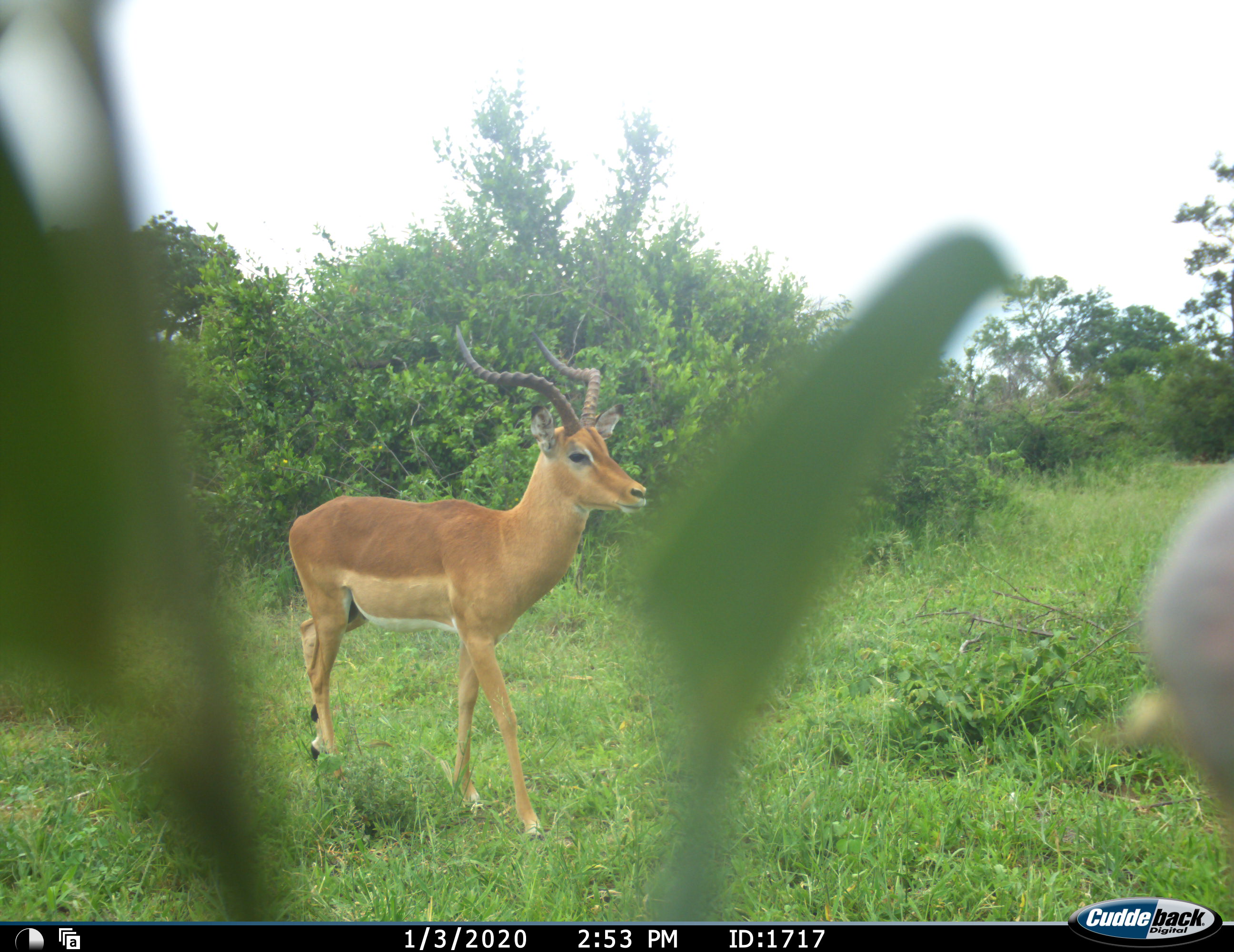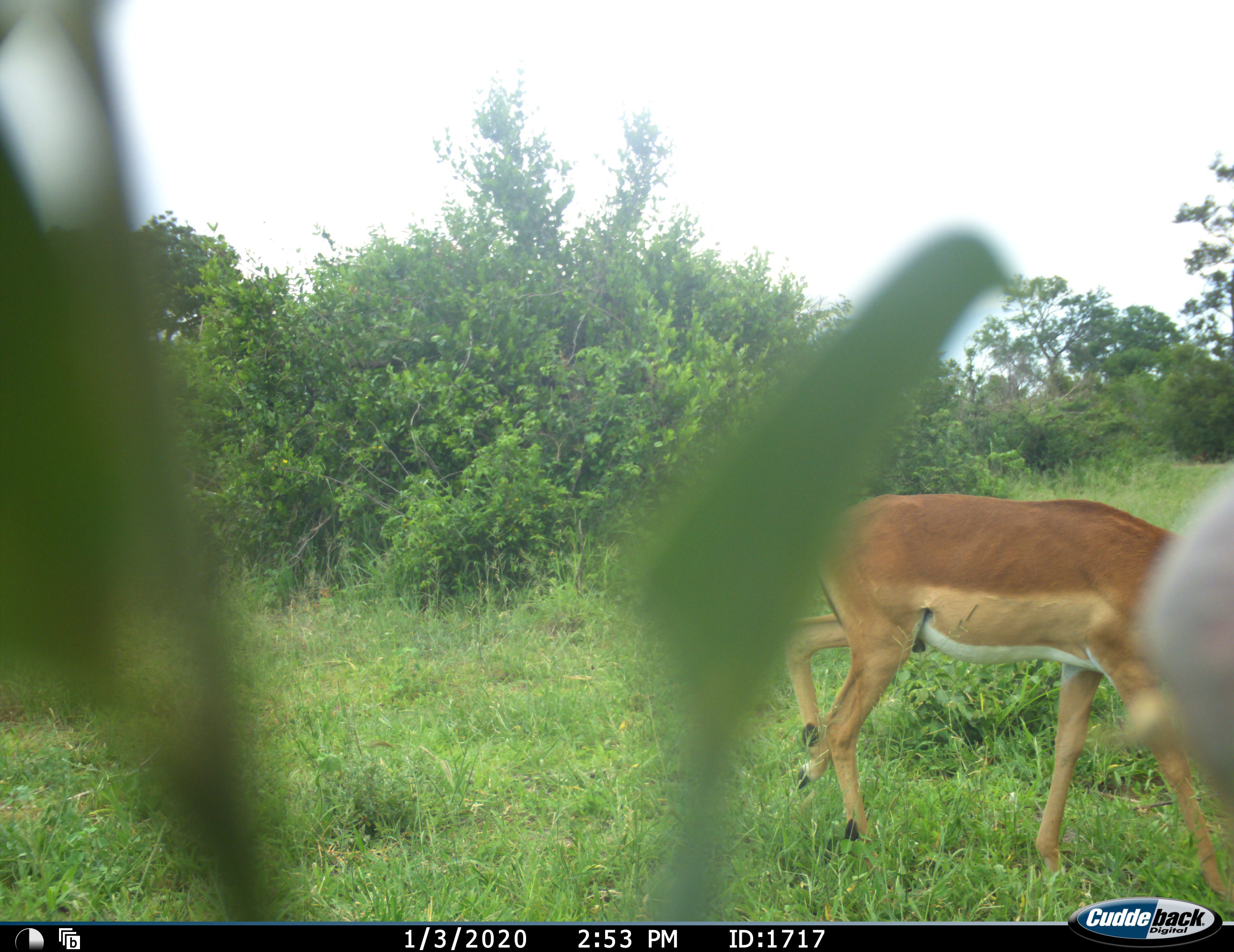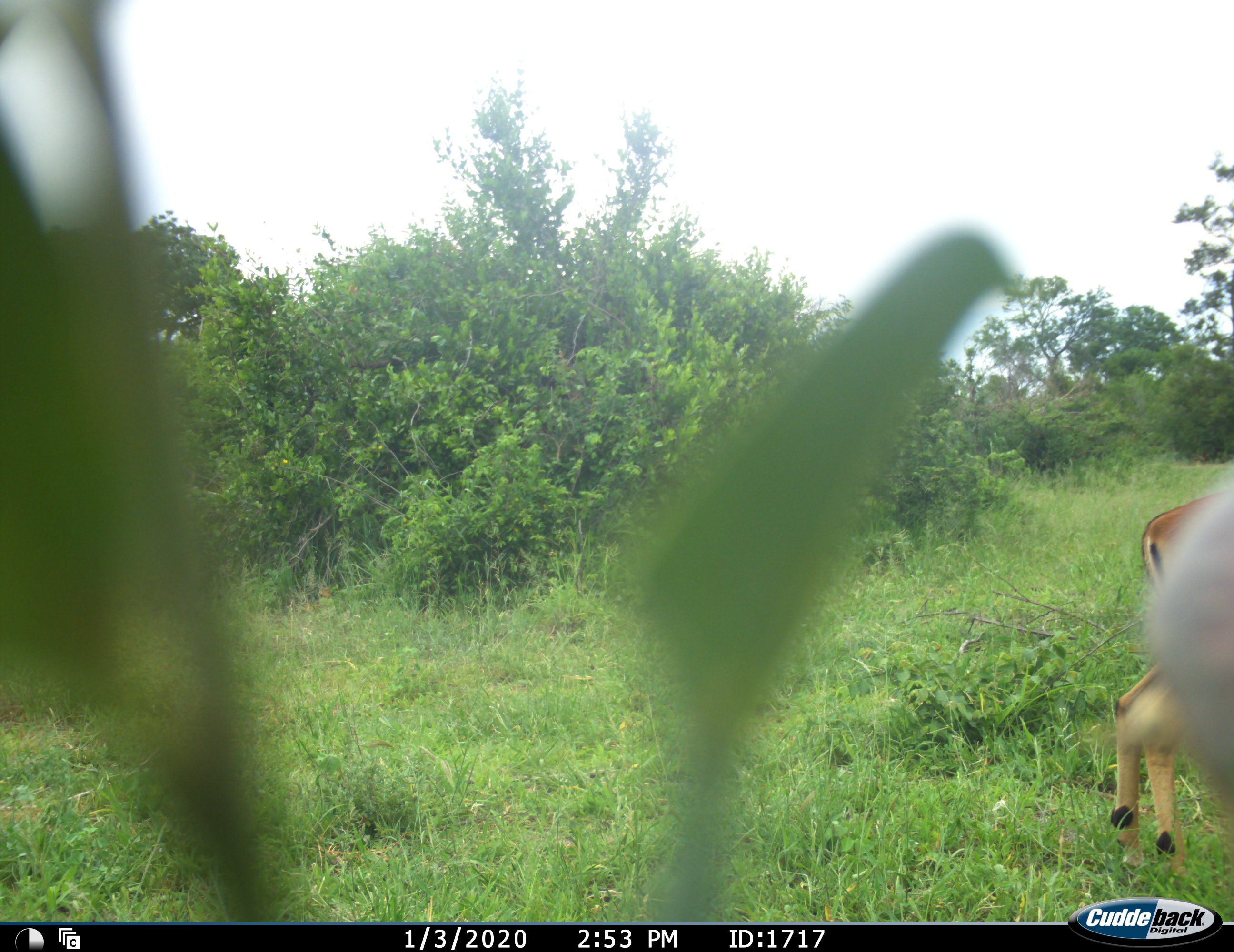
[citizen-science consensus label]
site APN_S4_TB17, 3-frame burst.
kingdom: Animalia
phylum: Chordata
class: Mammalia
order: Artiodactyla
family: Bovidae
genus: Aepyceros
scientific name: Aepyceros melampus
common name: impala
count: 1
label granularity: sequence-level